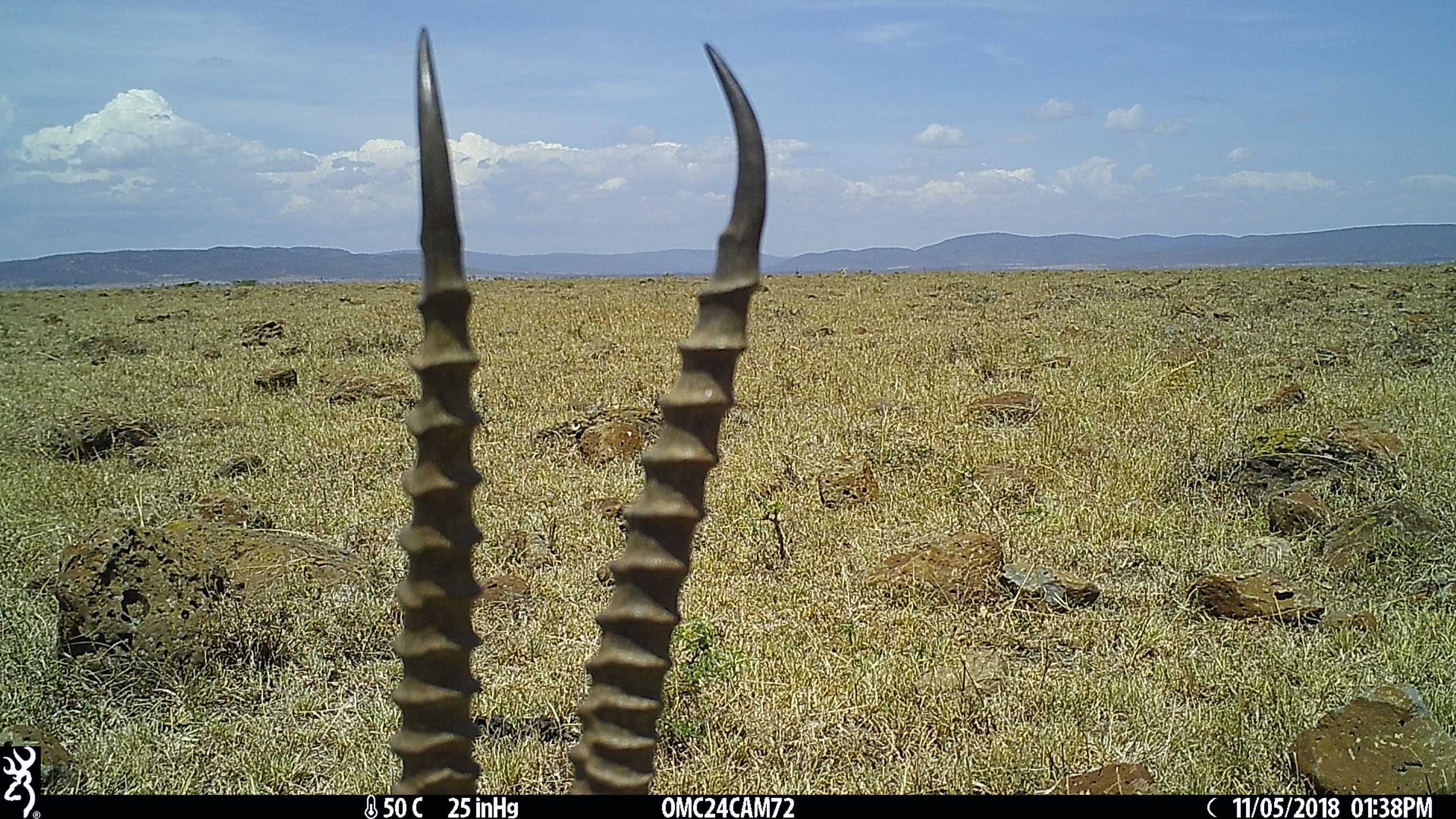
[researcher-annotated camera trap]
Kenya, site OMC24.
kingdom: Animalia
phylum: Chordata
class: Mammalia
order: Artiodactyla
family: Bovidae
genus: Eudorcas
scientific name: Eudorcas thomsonii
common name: thomon's gazelle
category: gazelle thomsons